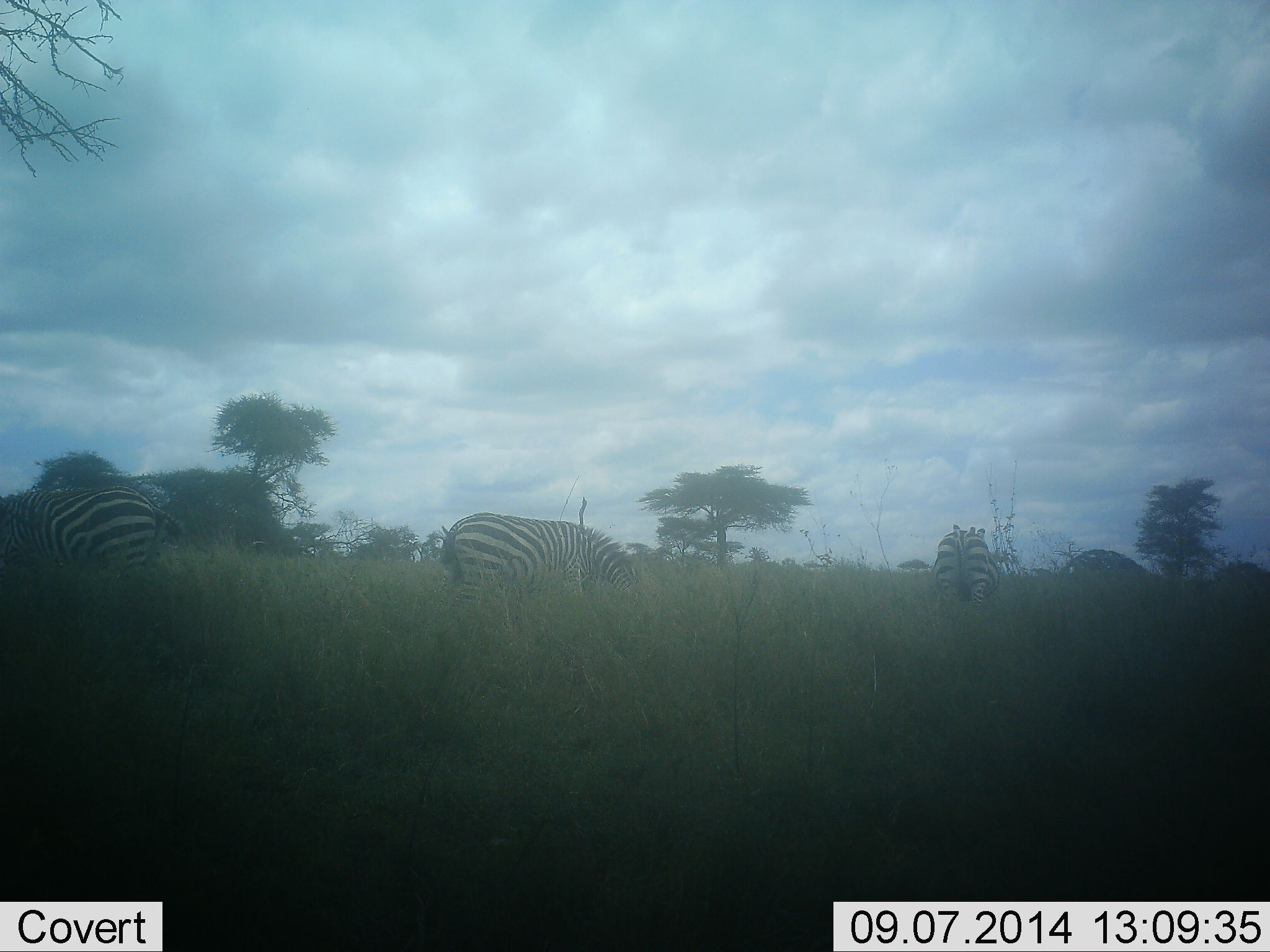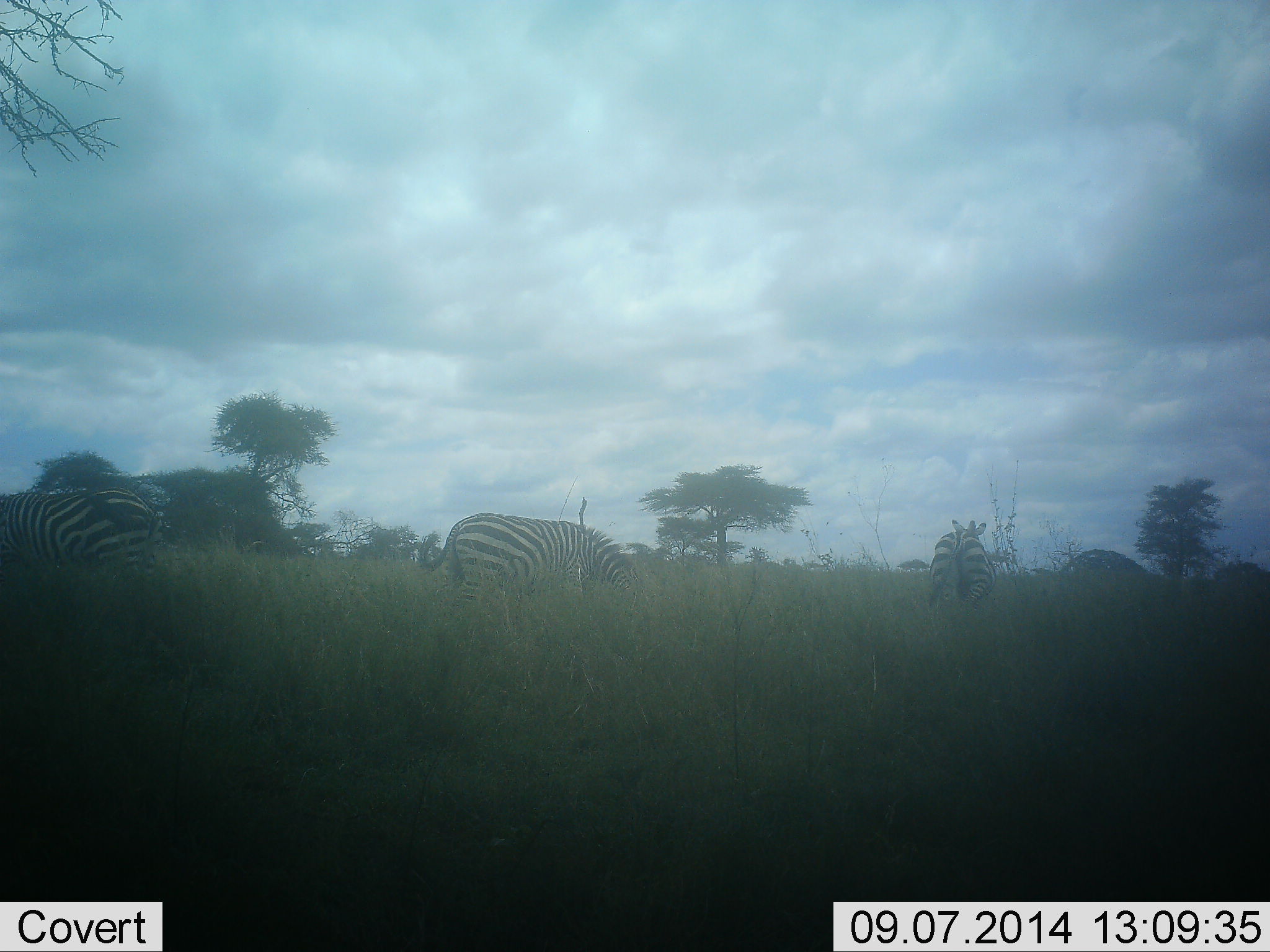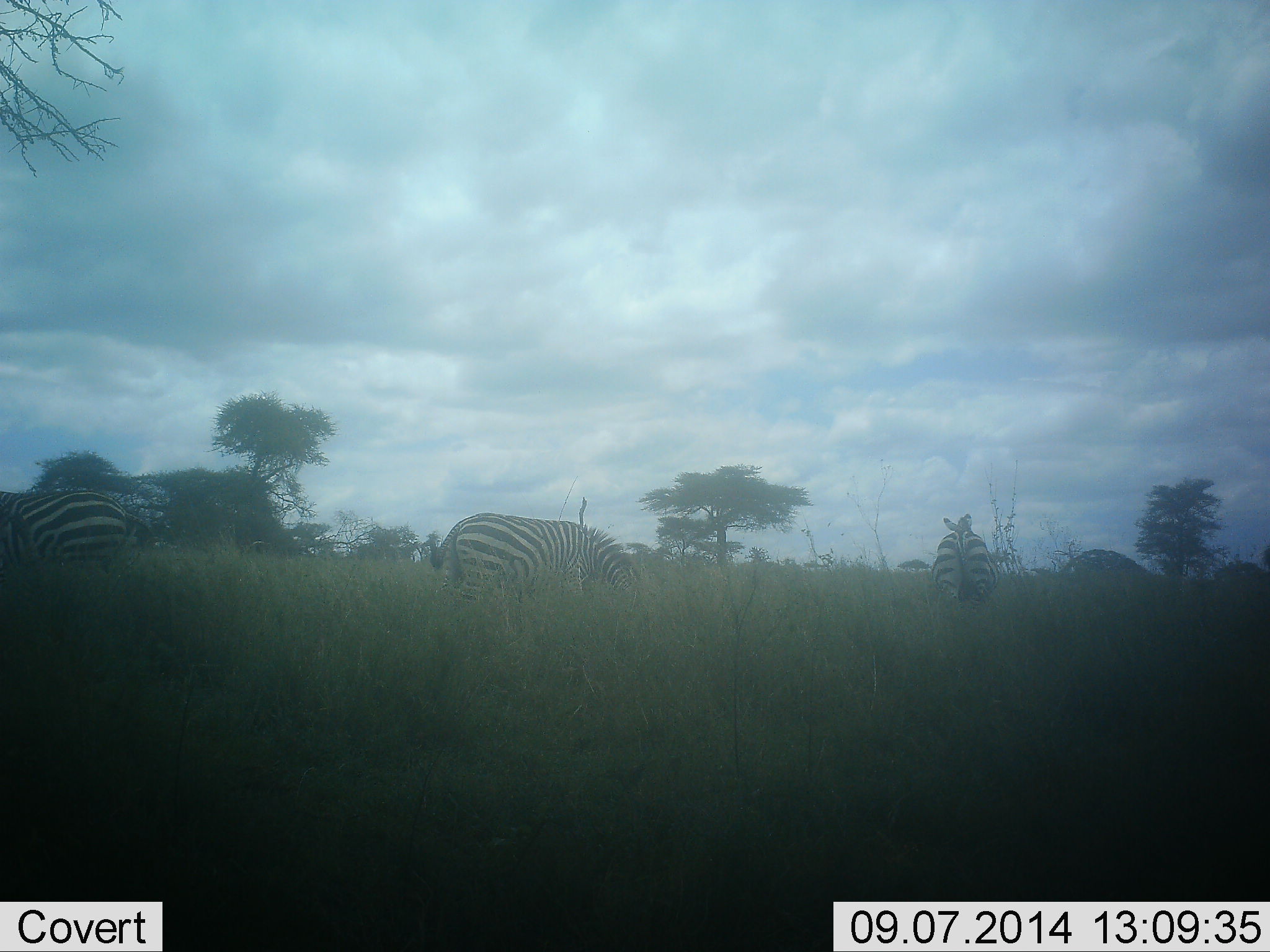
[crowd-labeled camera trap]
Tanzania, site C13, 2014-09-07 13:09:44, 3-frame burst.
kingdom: Animalia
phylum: Chordata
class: Mammalia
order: Perissodactyla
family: Equidae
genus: Equus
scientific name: Equus quagga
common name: plains zebra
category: zebra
Zebra (plains zebra) (Equus quagga), count 3. Behavior (volunteer vote fractions): standing 40%, resting 0%, moving 0%, interacting 0%. Young present (vote fraction): 0%. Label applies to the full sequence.